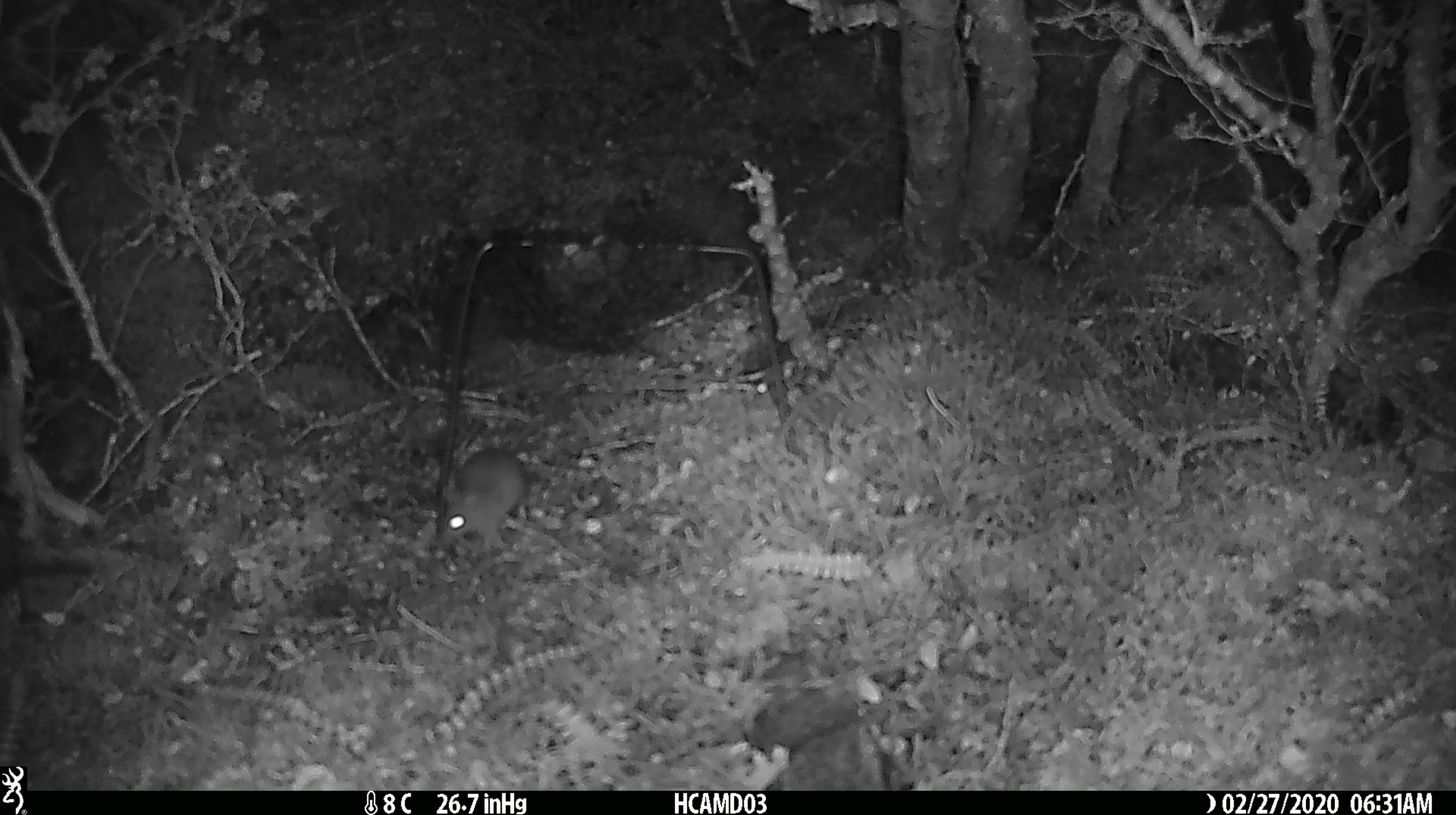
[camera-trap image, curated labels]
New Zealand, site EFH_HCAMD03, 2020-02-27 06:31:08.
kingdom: Animalia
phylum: Chordata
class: Mammalia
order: Rodentia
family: Muridae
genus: Mus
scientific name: Mus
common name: mouse